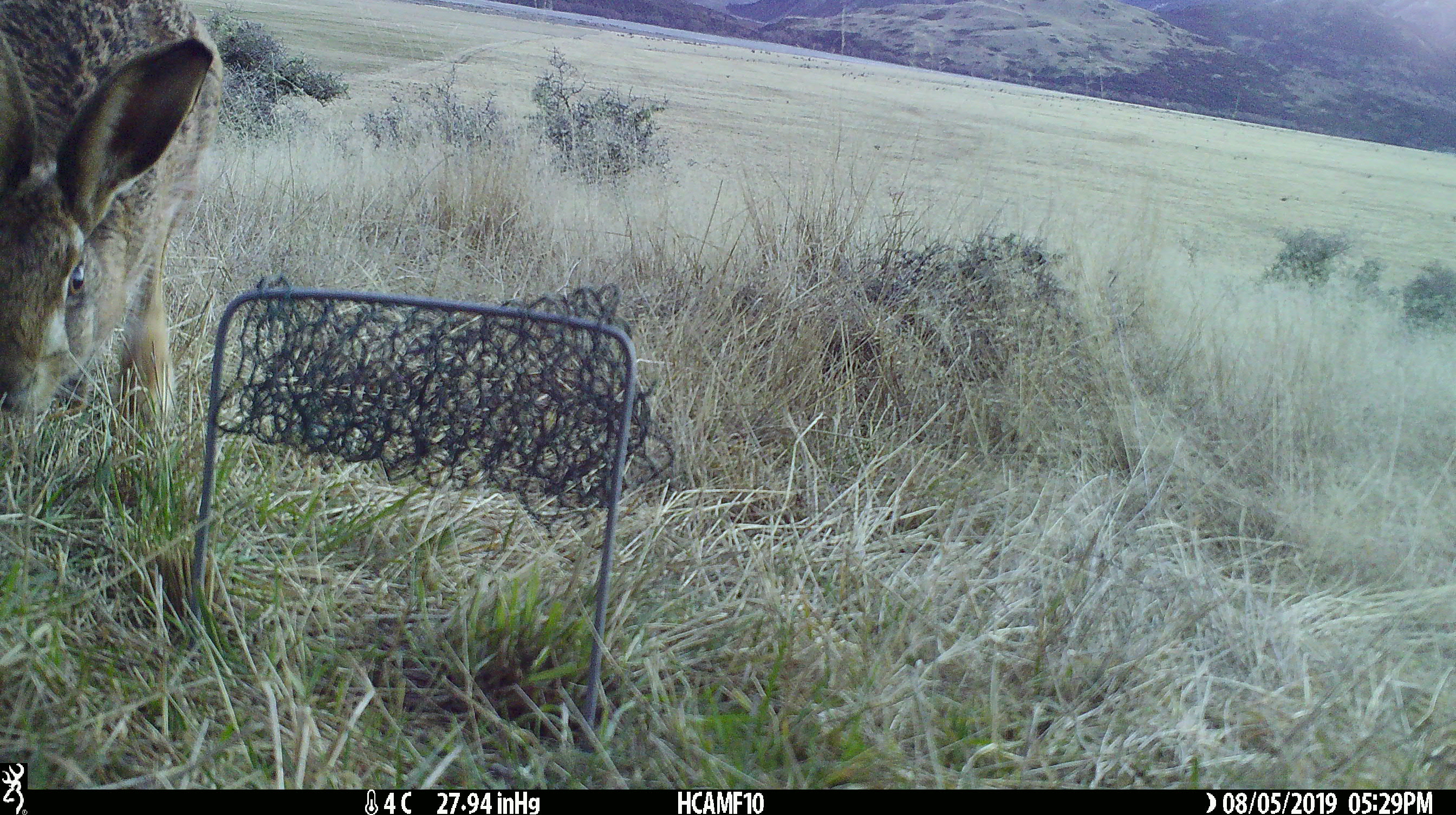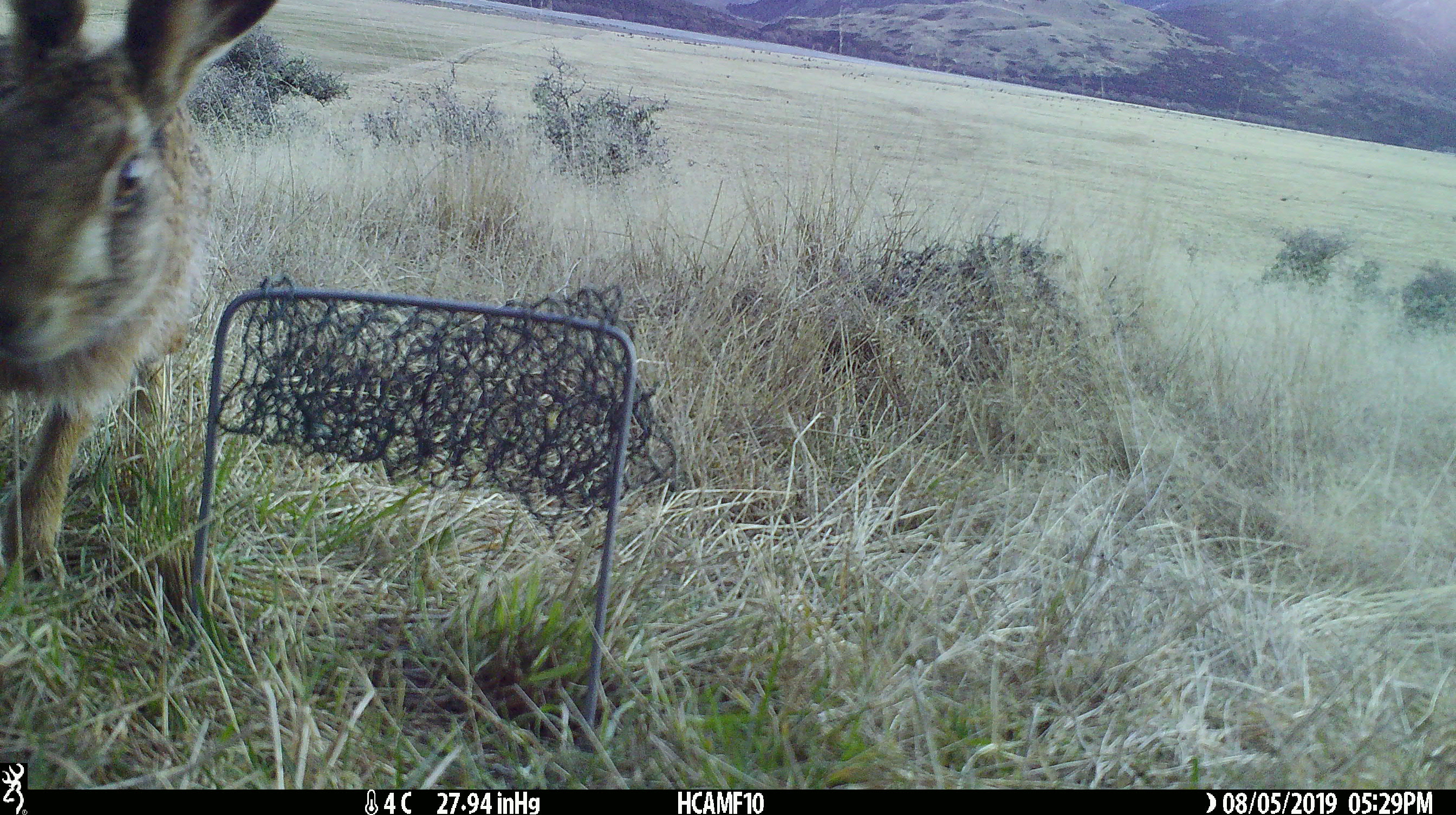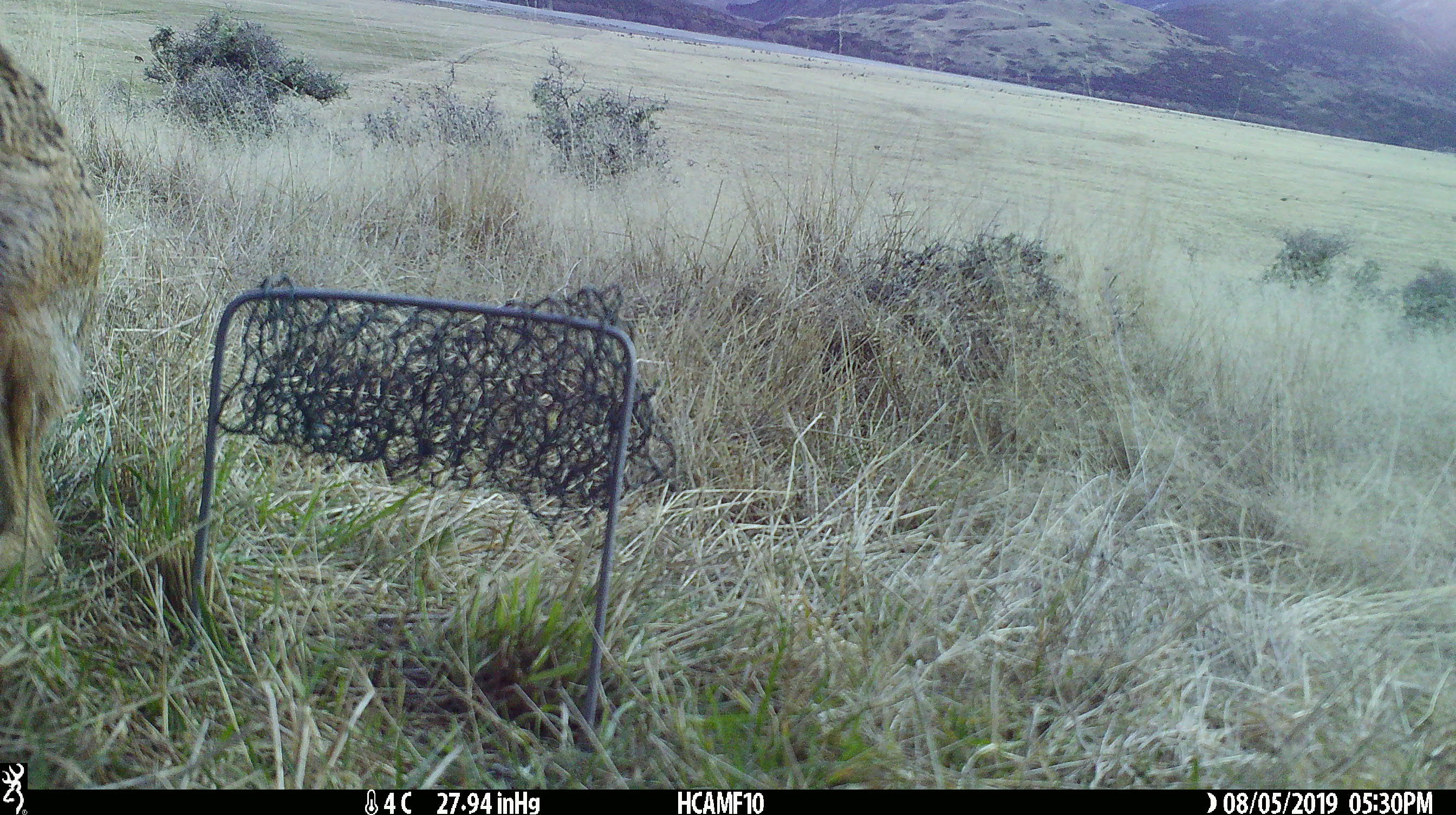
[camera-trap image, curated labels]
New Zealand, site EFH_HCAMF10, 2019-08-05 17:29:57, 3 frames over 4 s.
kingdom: Animalia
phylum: Chordata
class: Mammalia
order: Lagomorpha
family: Leporidae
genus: Lepus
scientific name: Lepus europaeus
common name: brown hare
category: hare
Hare (brown hare) (Lepus europaeus).